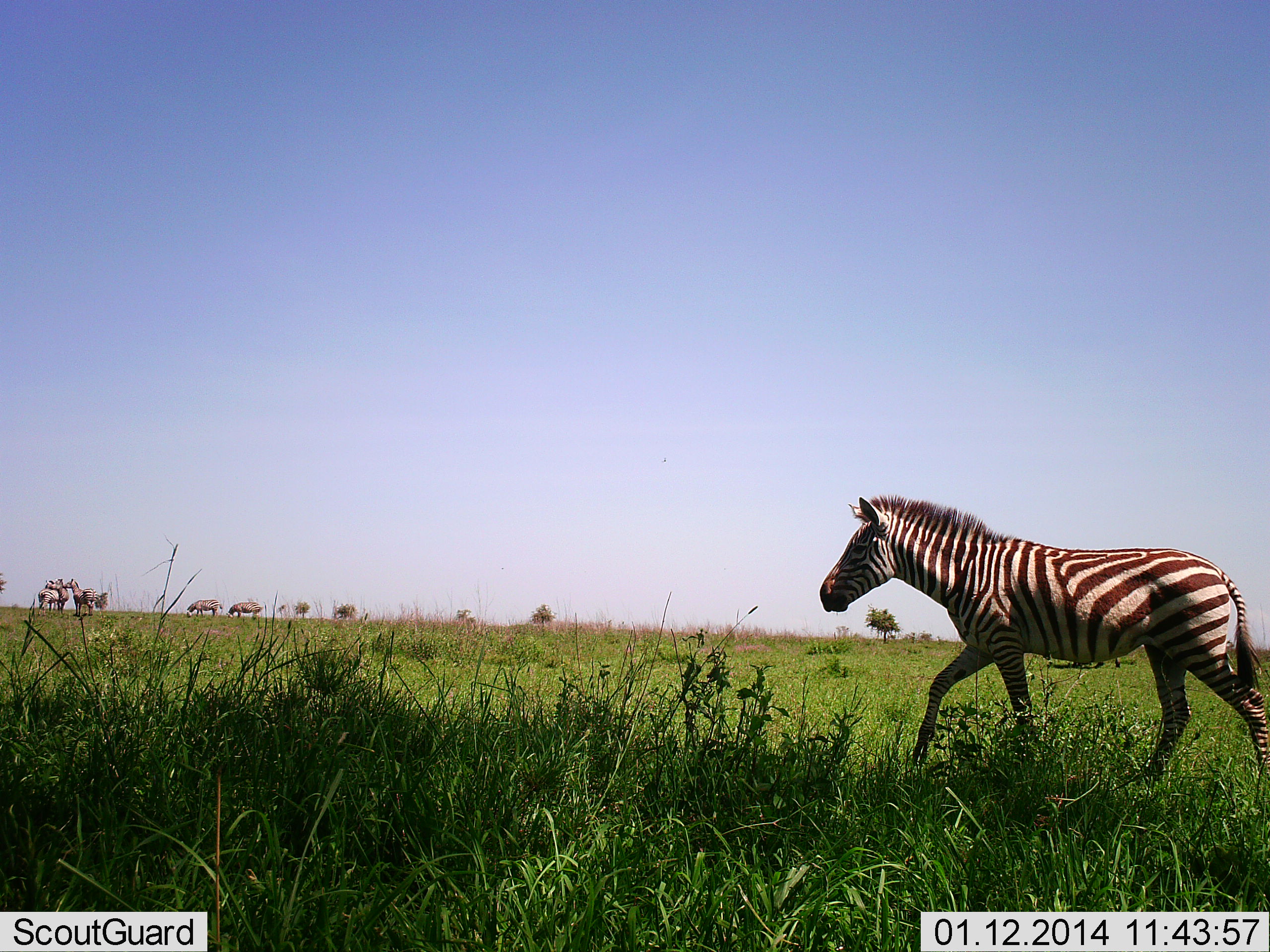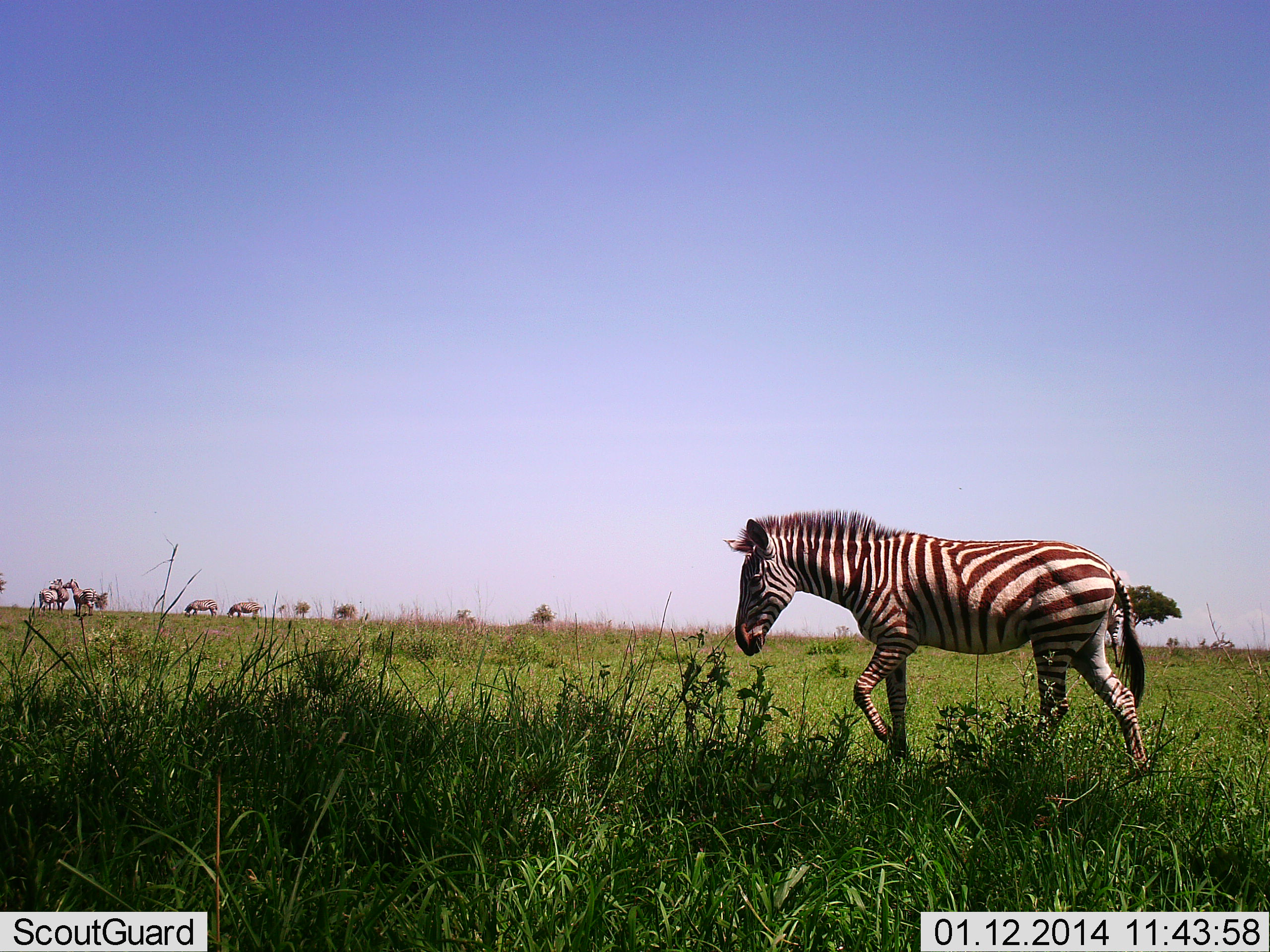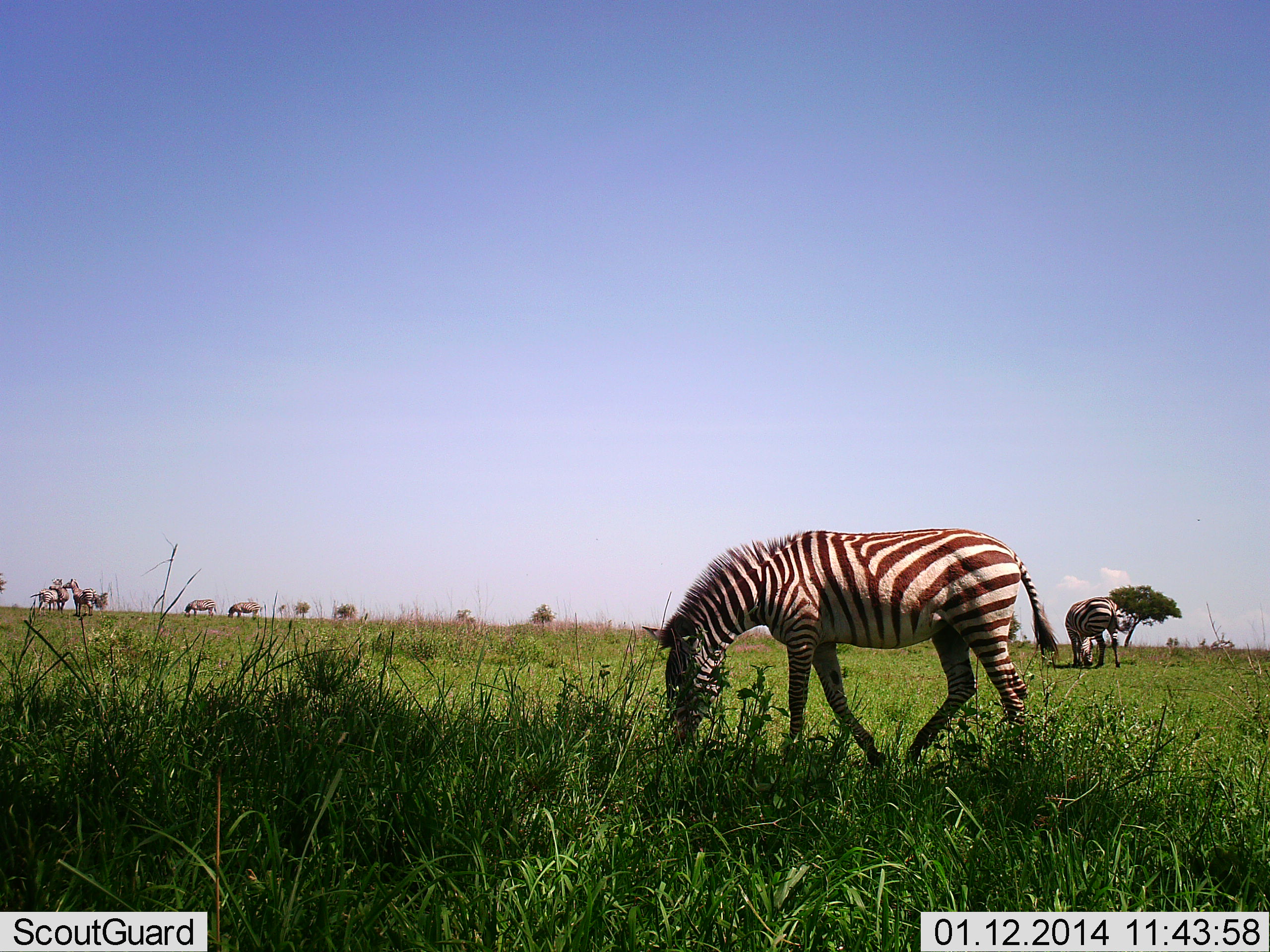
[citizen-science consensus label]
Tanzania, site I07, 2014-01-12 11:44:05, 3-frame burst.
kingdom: Animalia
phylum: Chordata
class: Mammalia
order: Perissodactyla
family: Equidae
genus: Equus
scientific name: Equus quagga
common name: plains zebra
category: zebra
Zebra (plains zebra) (Equus quagga), count 4. Behavior (volunteer vote fractions): standing 46%, resting 2%, moving 84%, interacting 15%. Young present (vote fraction): 2%. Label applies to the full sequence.